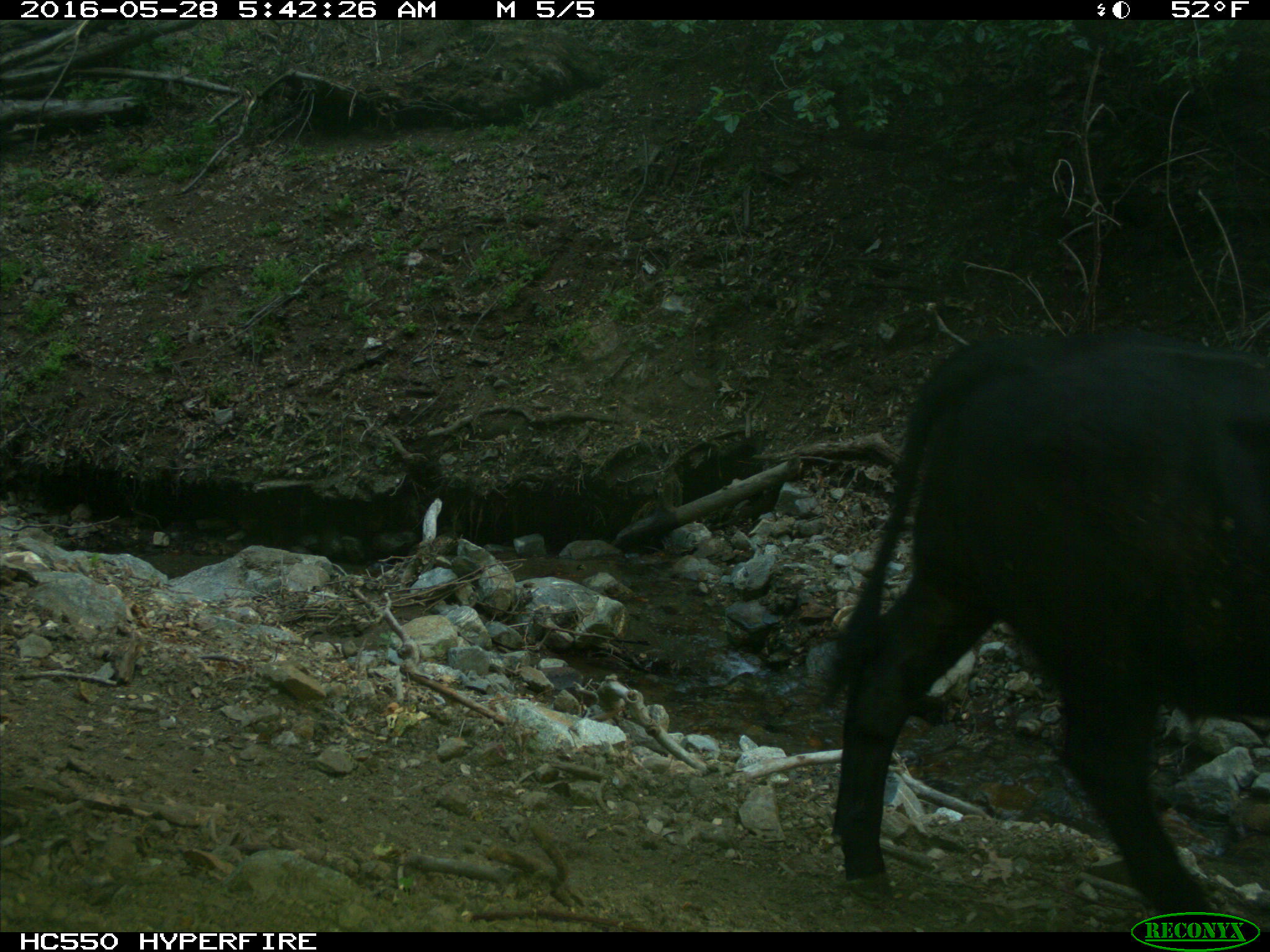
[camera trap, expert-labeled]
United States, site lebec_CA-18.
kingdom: Animalia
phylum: Chordata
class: Mammalia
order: Artiodactyla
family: Bovidae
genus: Bos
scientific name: Bos taurus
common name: domestic cow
Bos taurus (domestic cow).